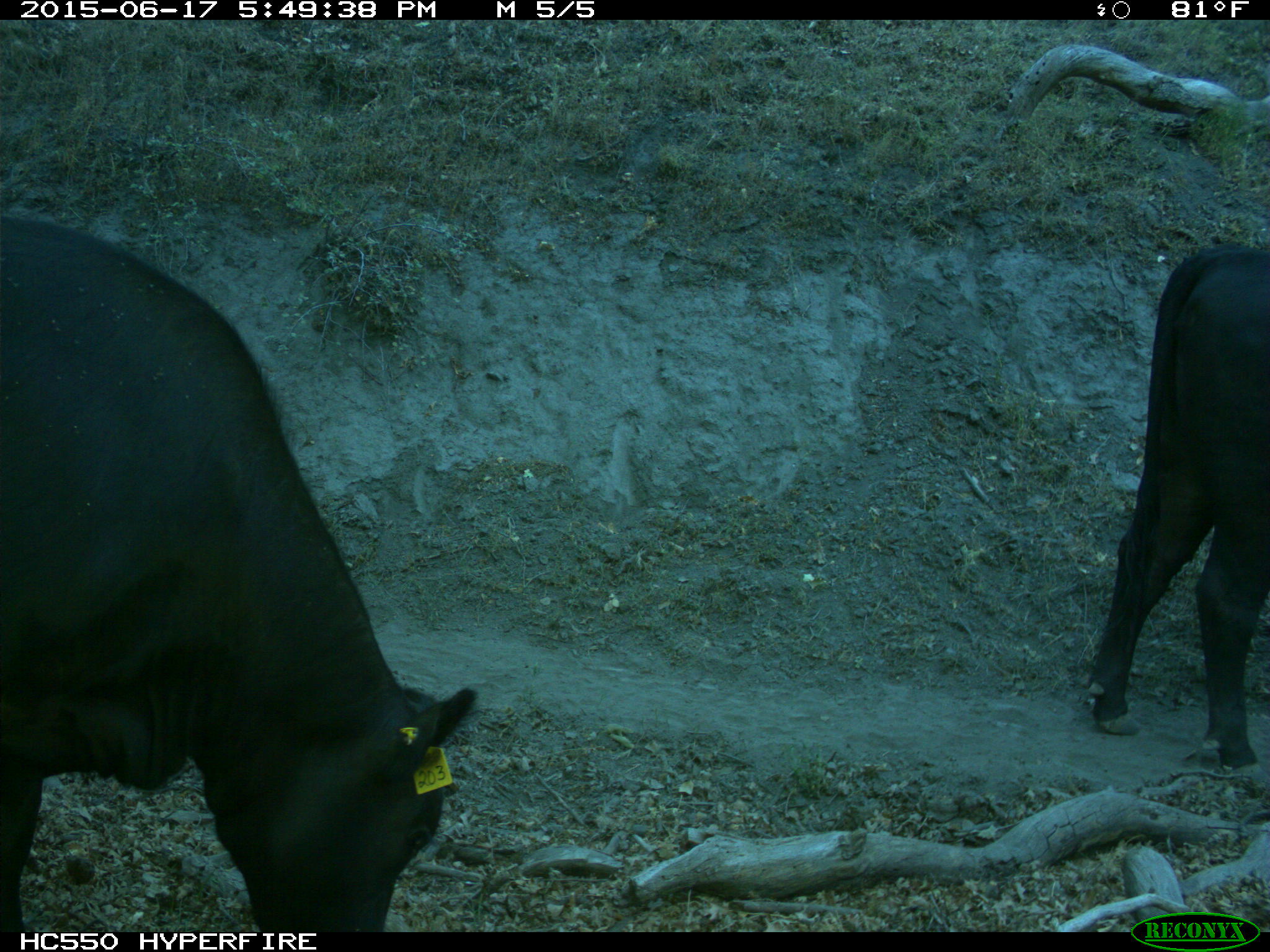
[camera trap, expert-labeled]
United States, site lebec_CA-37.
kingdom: Animalia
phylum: Chordata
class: Mammalia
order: Artiodactyla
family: Bovidae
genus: Bos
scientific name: Bos taurus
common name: domestic cow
Bos taurus (domestic cow).